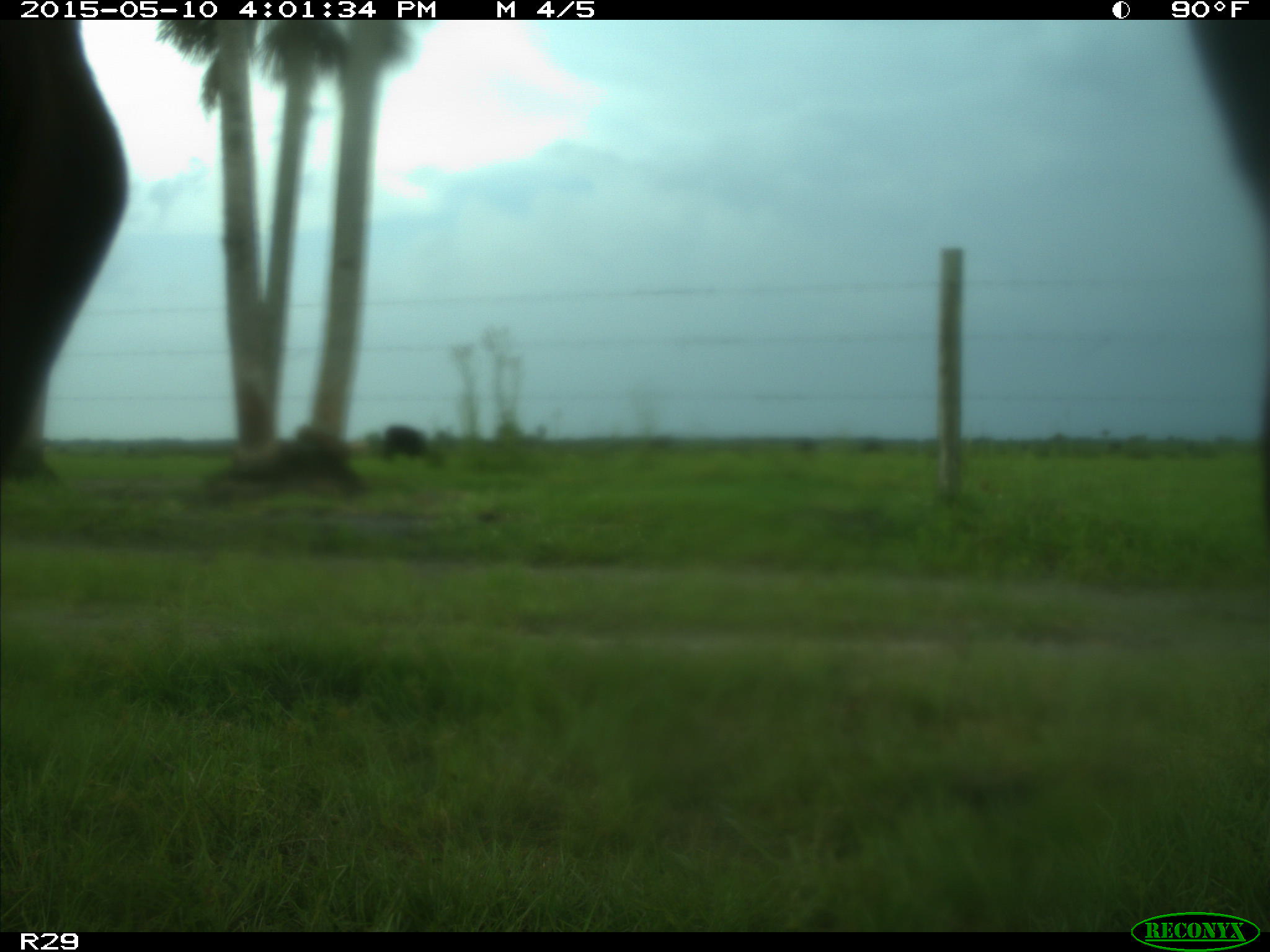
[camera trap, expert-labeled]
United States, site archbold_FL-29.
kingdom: Animalia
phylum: Chordata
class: Mammalia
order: Artiodactyla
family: Bovidae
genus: Bos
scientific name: Bos taurus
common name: domestic cow